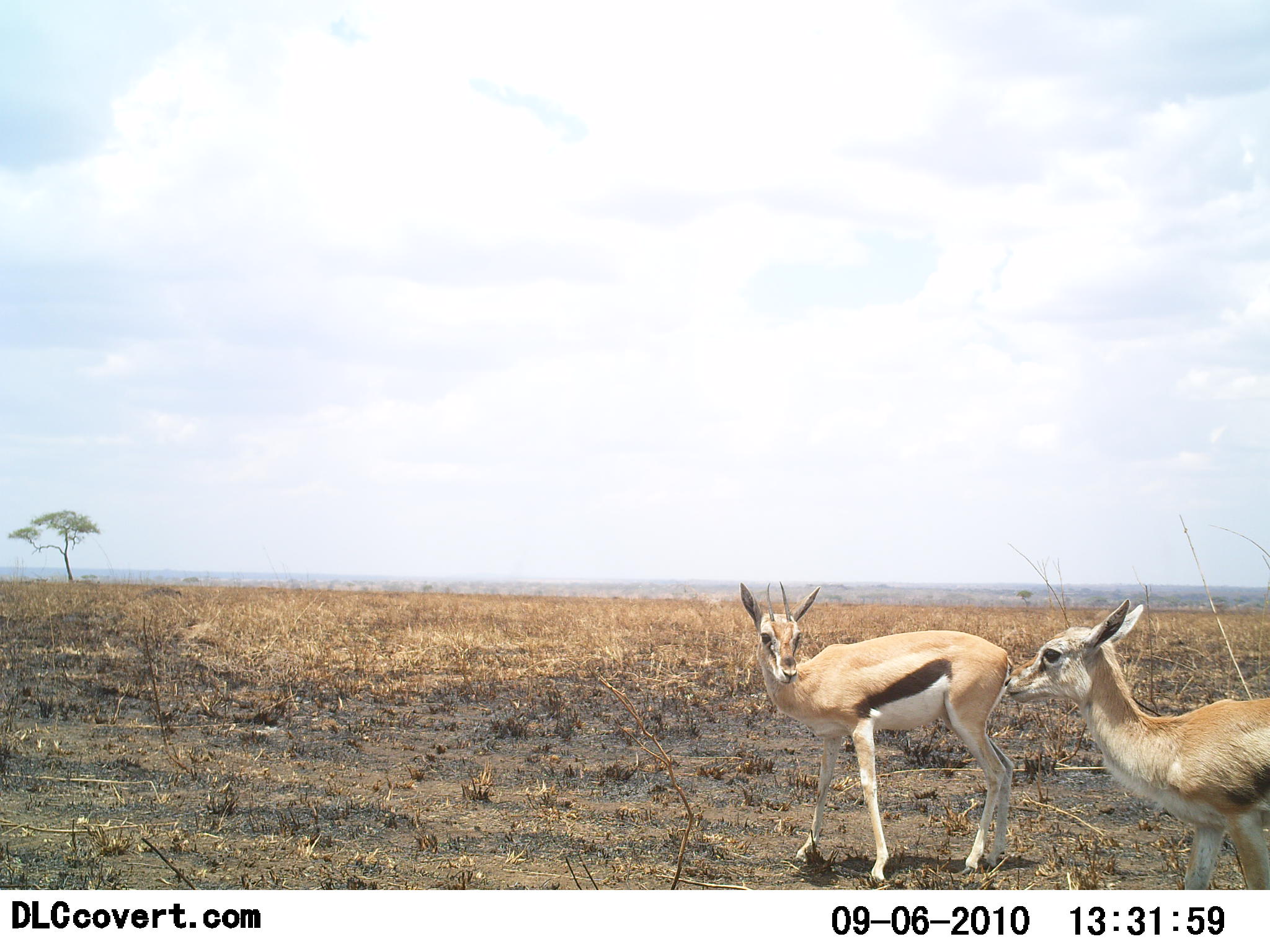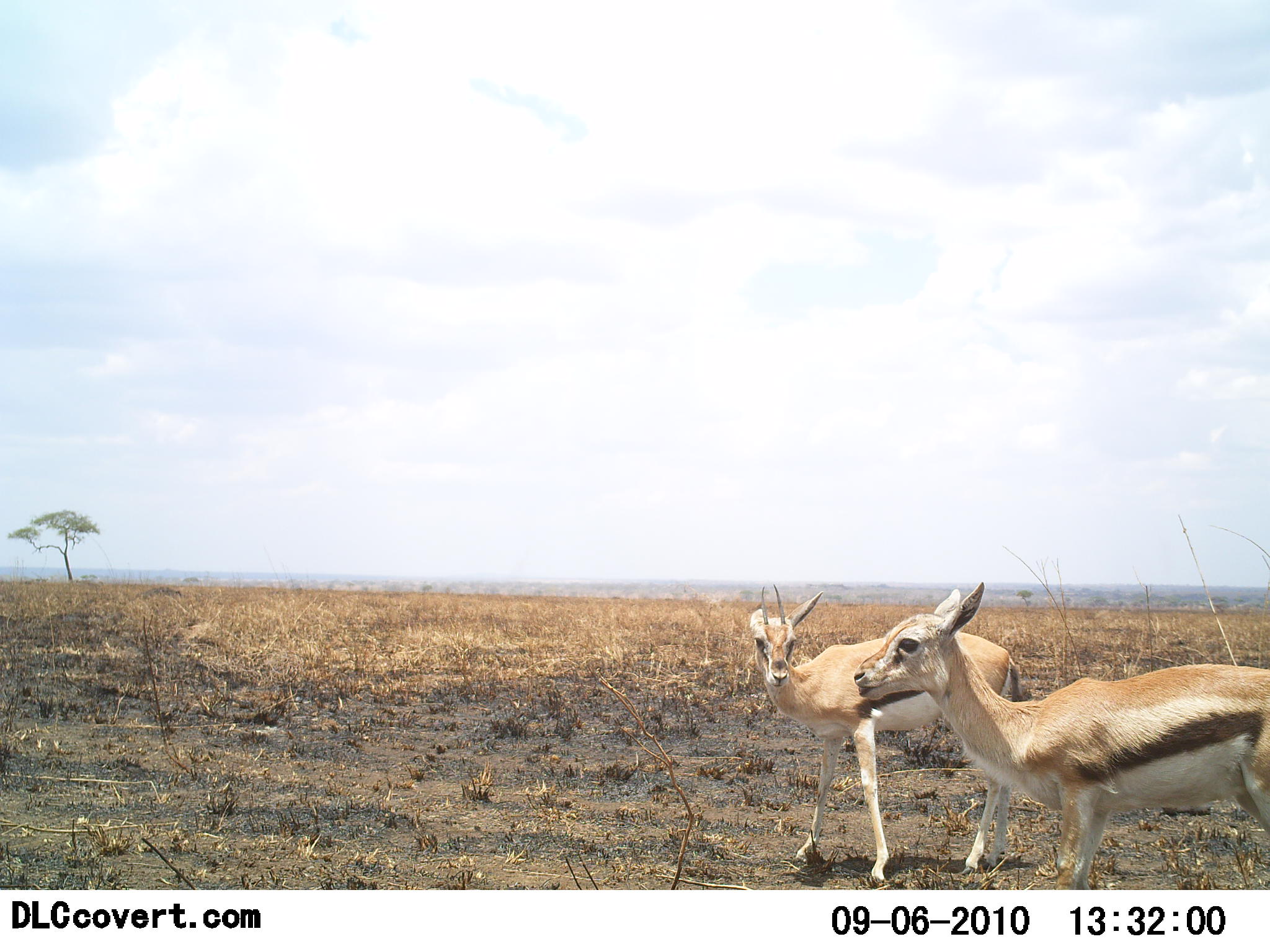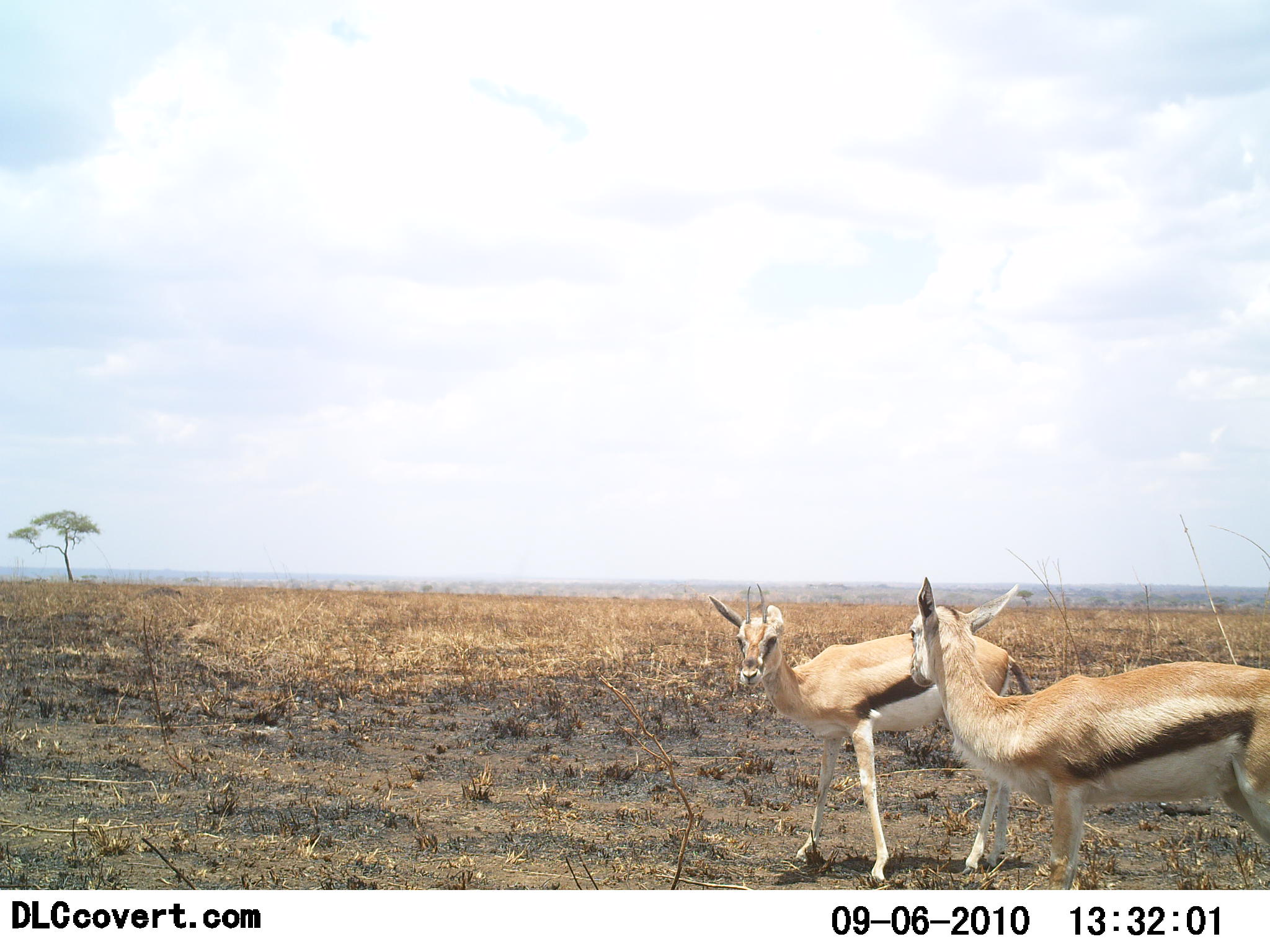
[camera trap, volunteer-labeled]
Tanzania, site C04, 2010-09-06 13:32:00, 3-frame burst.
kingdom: Animalia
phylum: Chordata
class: Mammalia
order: Artiodactyla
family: Bovidae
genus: Eudorcas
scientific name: Eudorcas thomsonii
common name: thomson's gazelle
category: gazellethomsons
Gazellethomsons (thomson's gazelle) (Eudorcas thomsonii), count 2. Behavior (volunteer vote fractions): standing 72%, resting 6%, moving 33%, interacting 28%. Young present (vote fraction): 11%. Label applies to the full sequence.